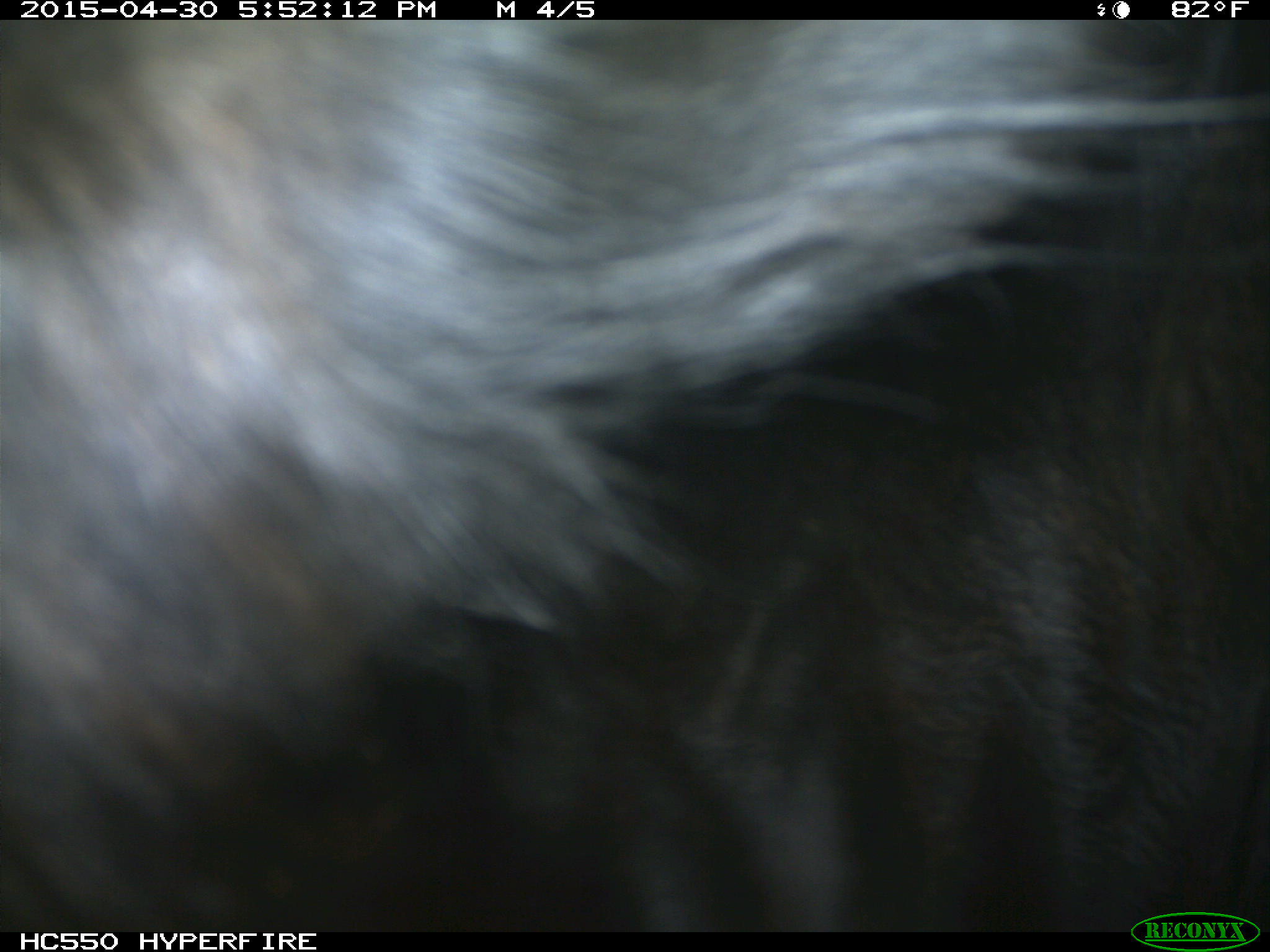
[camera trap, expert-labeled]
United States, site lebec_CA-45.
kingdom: Animalia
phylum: Chordata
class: Mammalia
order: Artiodactyla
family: Bovidae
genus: Bos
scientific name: Bos taurus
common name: domestic cow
Bos taurus (domestic cow).